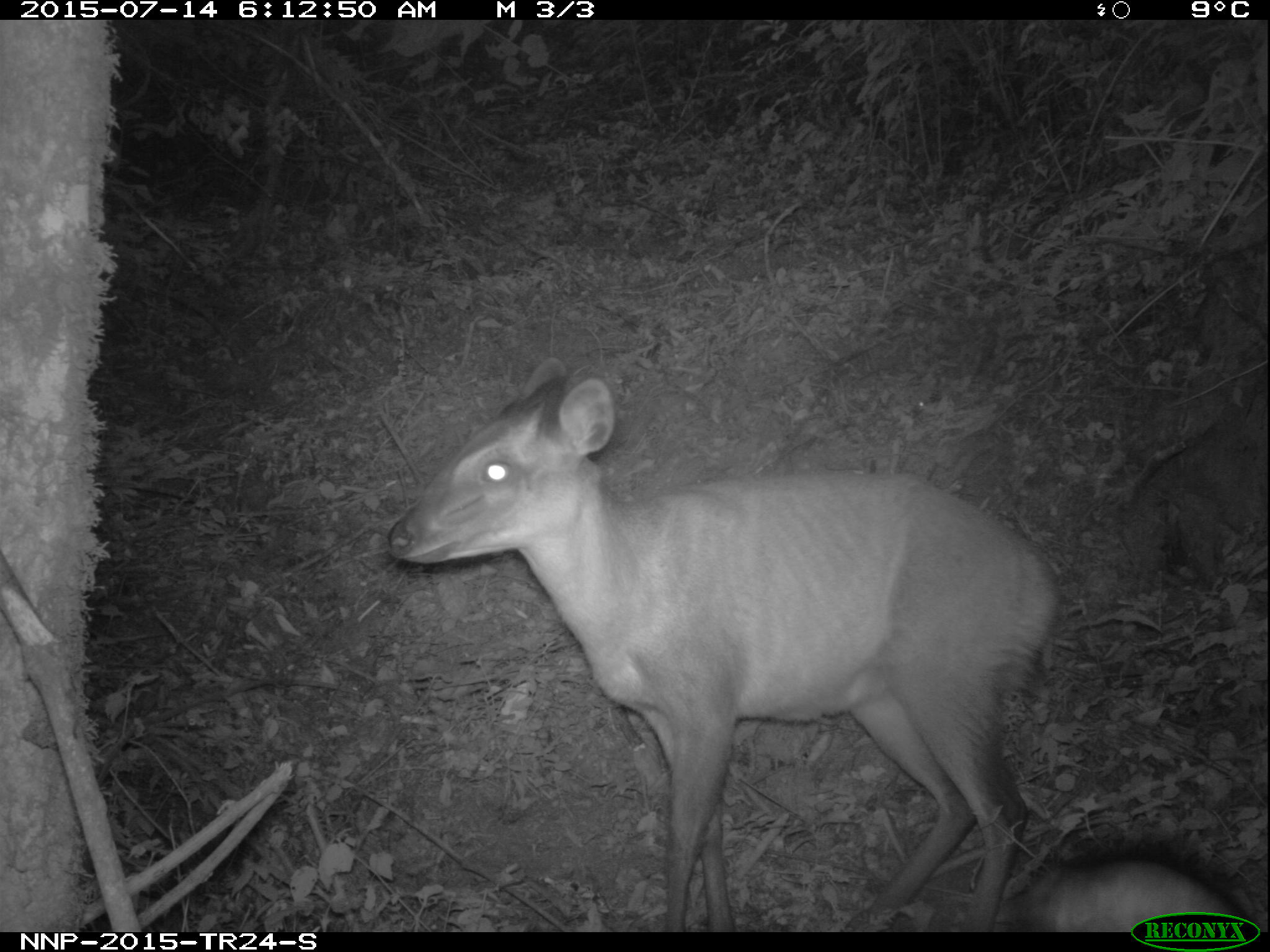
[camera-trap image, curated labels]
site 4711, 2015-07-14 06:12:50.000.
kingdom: Animalia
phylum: Chordata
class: Mammalia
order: Artiodactyla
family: Bovidae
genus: Cephalophus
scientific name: Cephalophus nigrifrons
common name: black-fronted duiker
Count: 1.